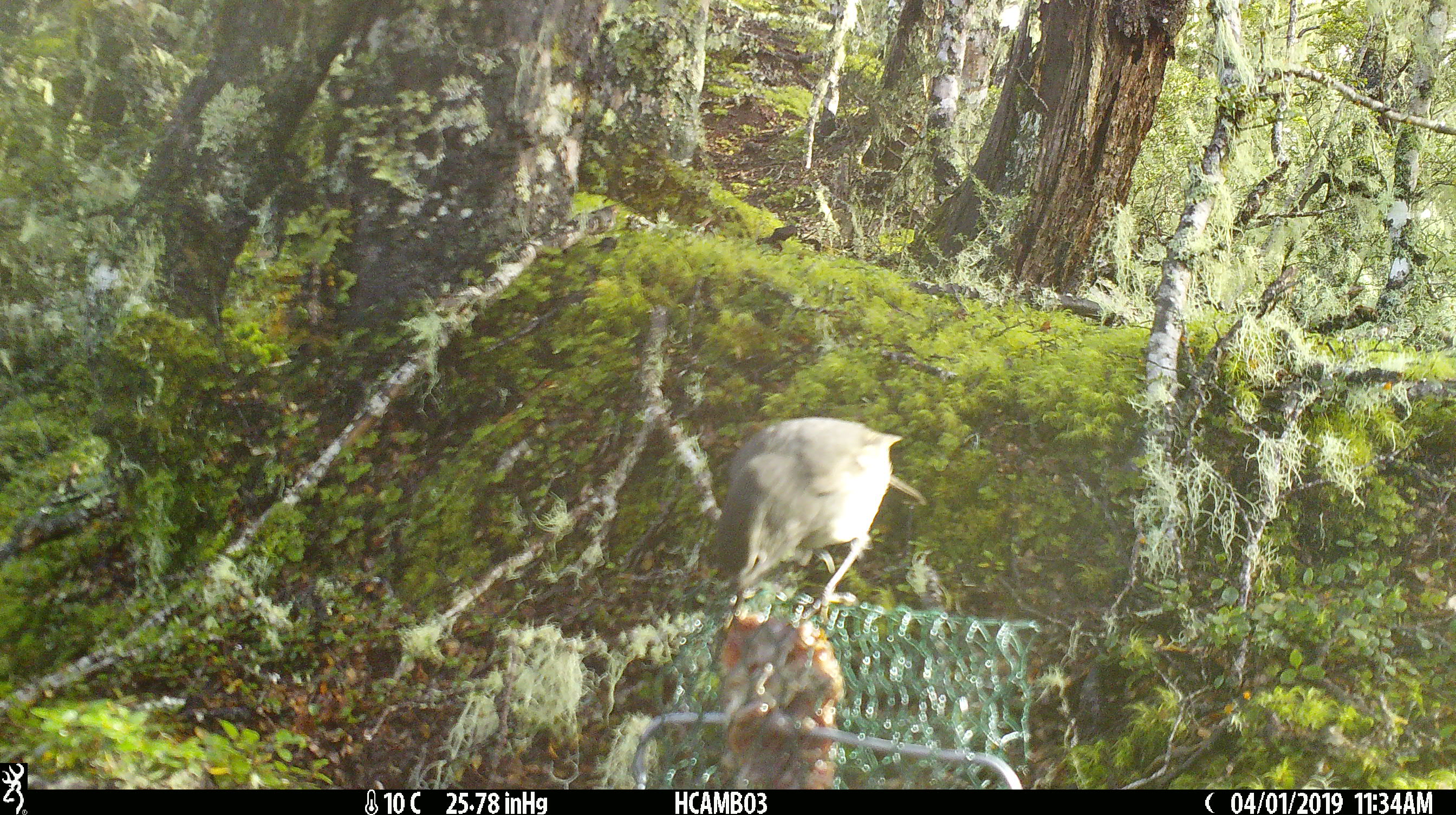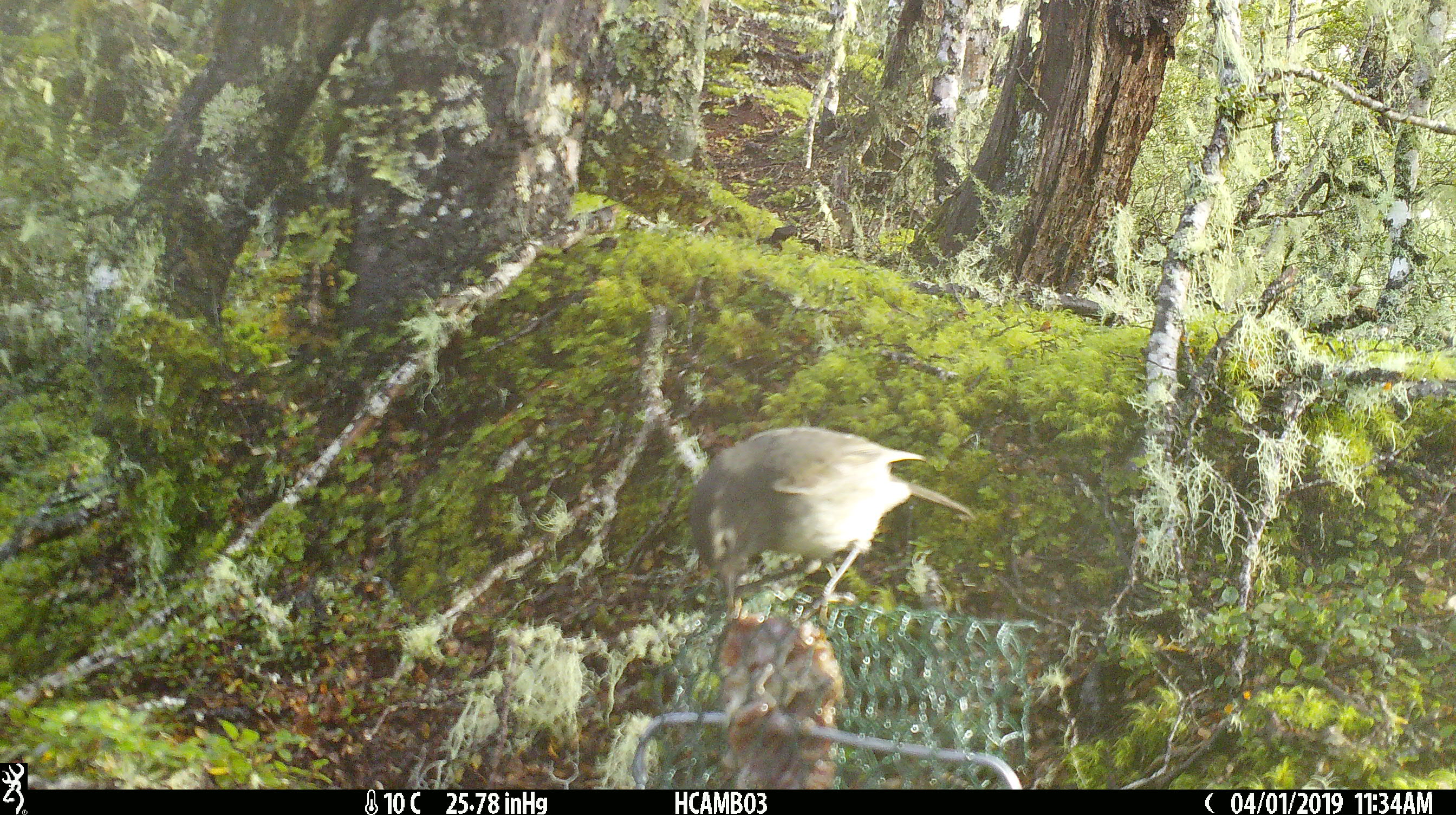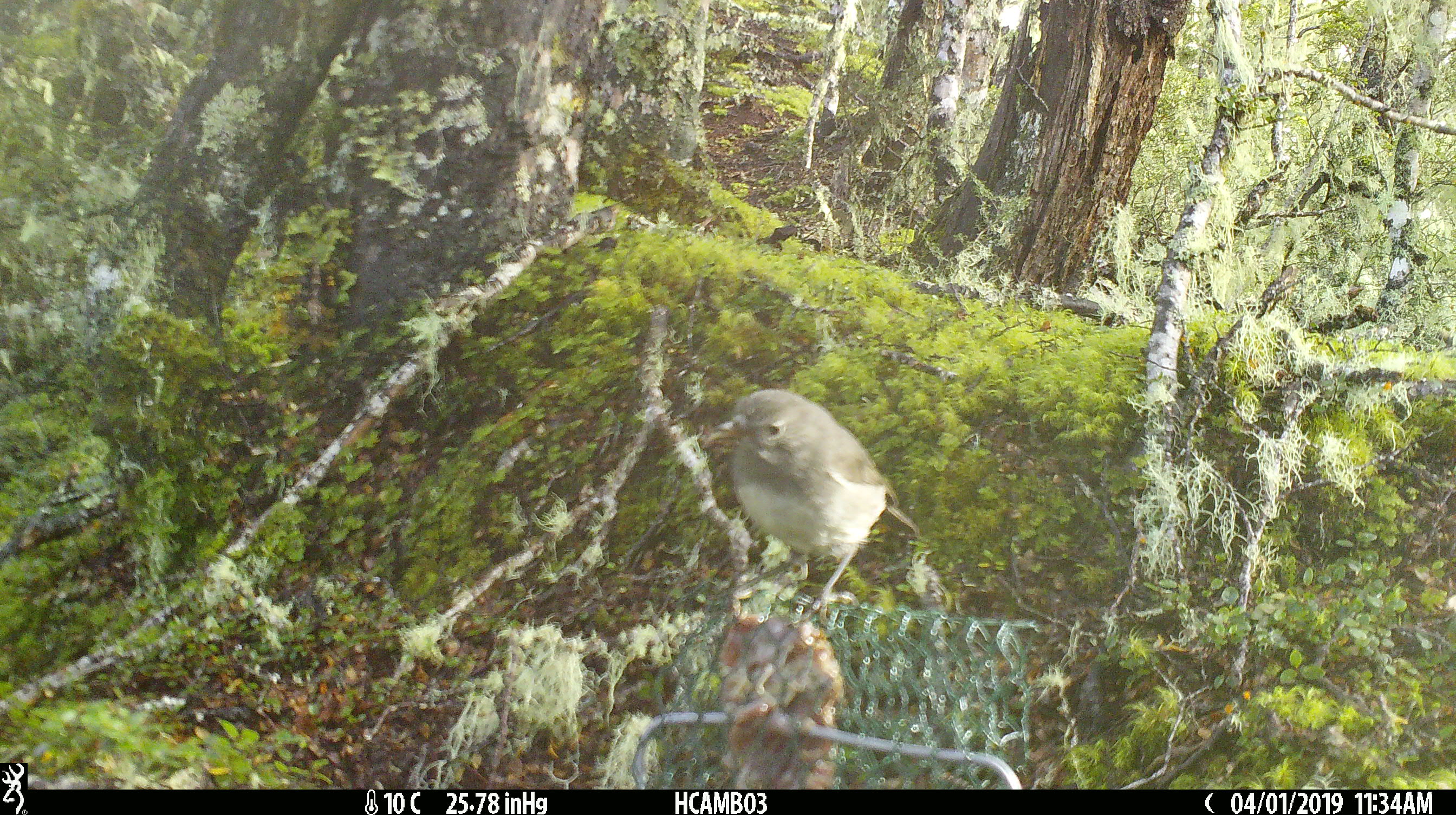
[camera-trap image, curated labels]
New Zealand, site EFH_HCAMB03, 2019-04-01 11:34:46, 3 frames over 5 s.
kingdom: Animalia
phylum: Chordata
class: Aves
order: Passeriformes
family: Petroicidae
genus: Petroica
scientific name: Petroica australis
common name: new zealand robin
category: robin